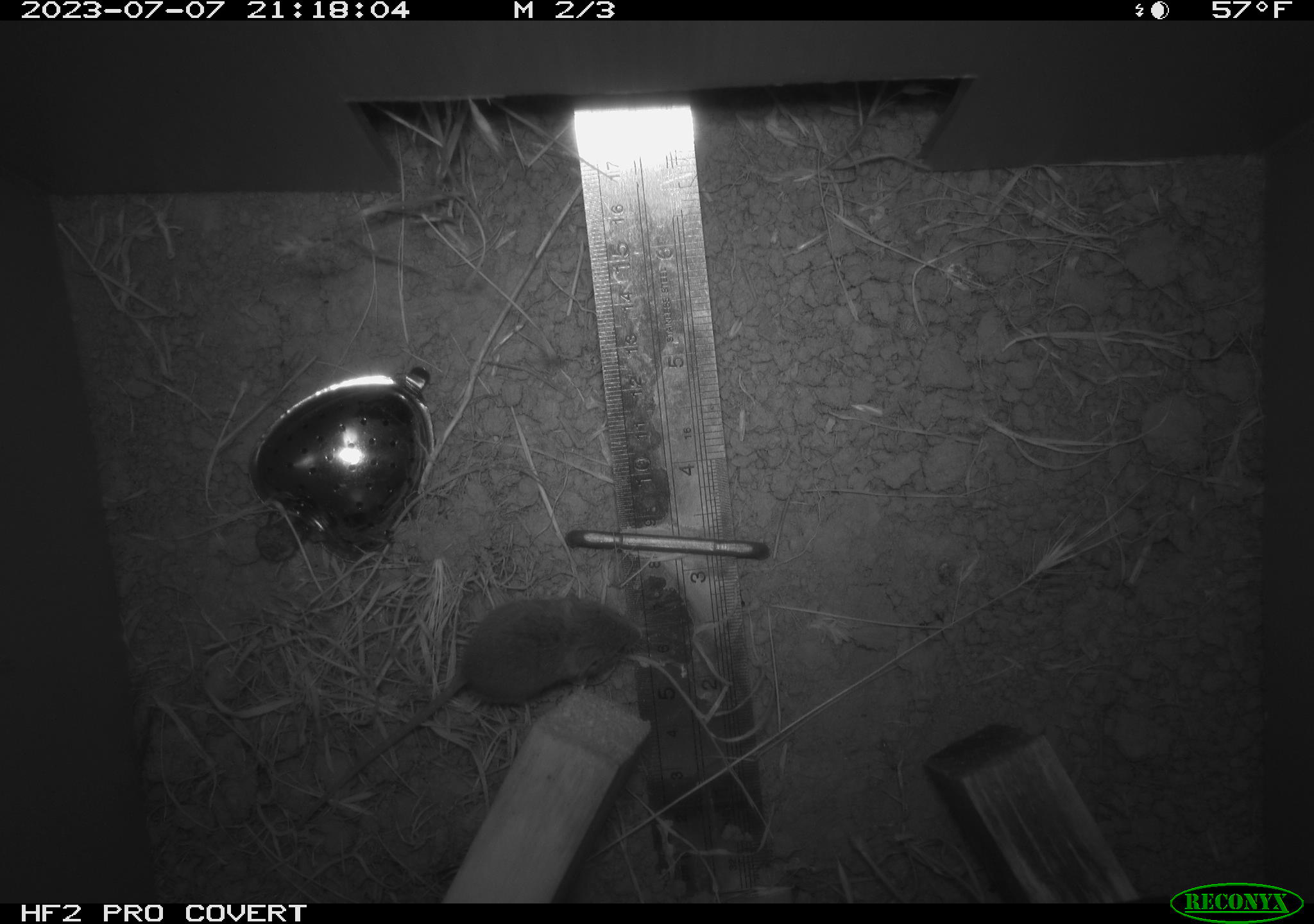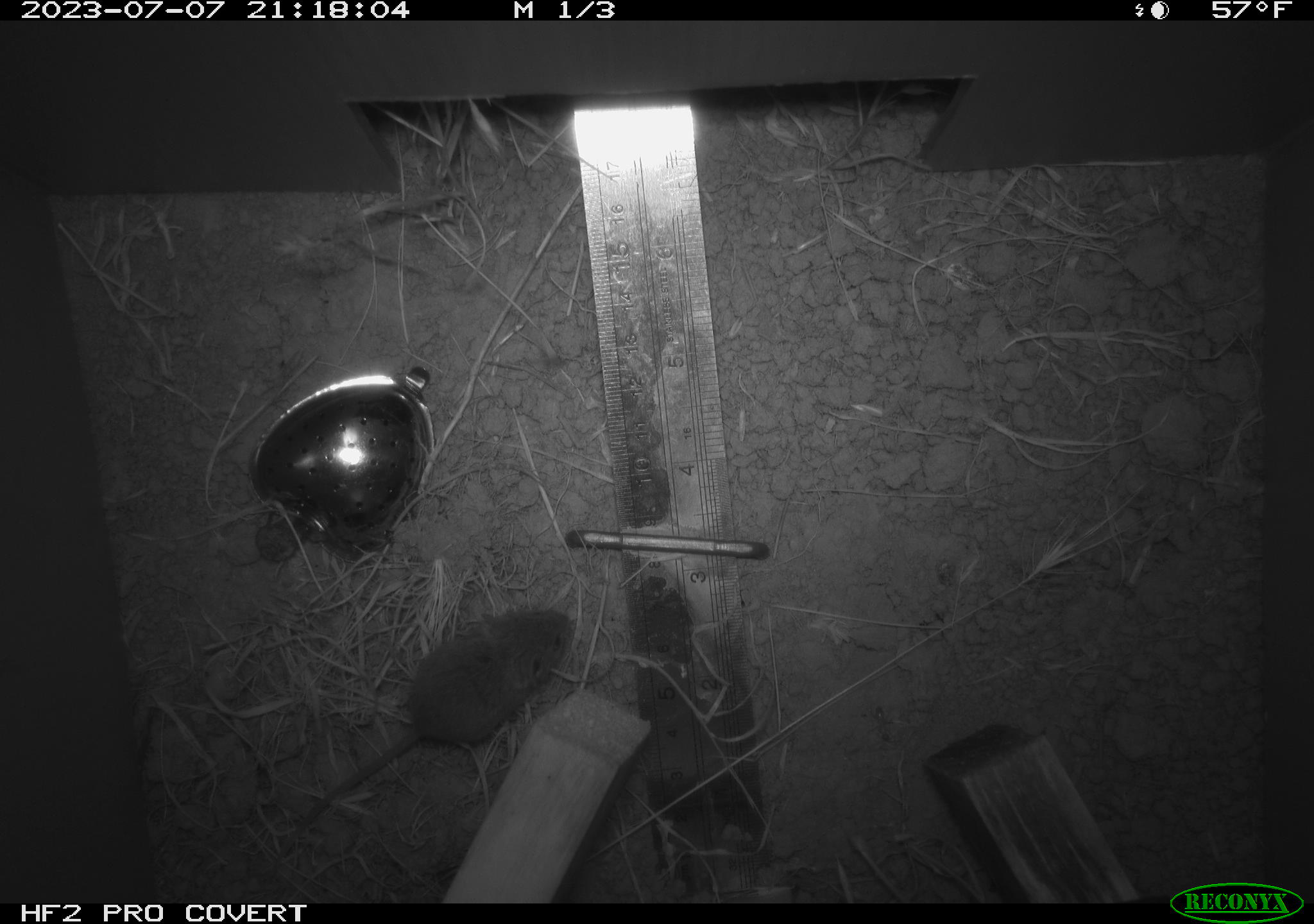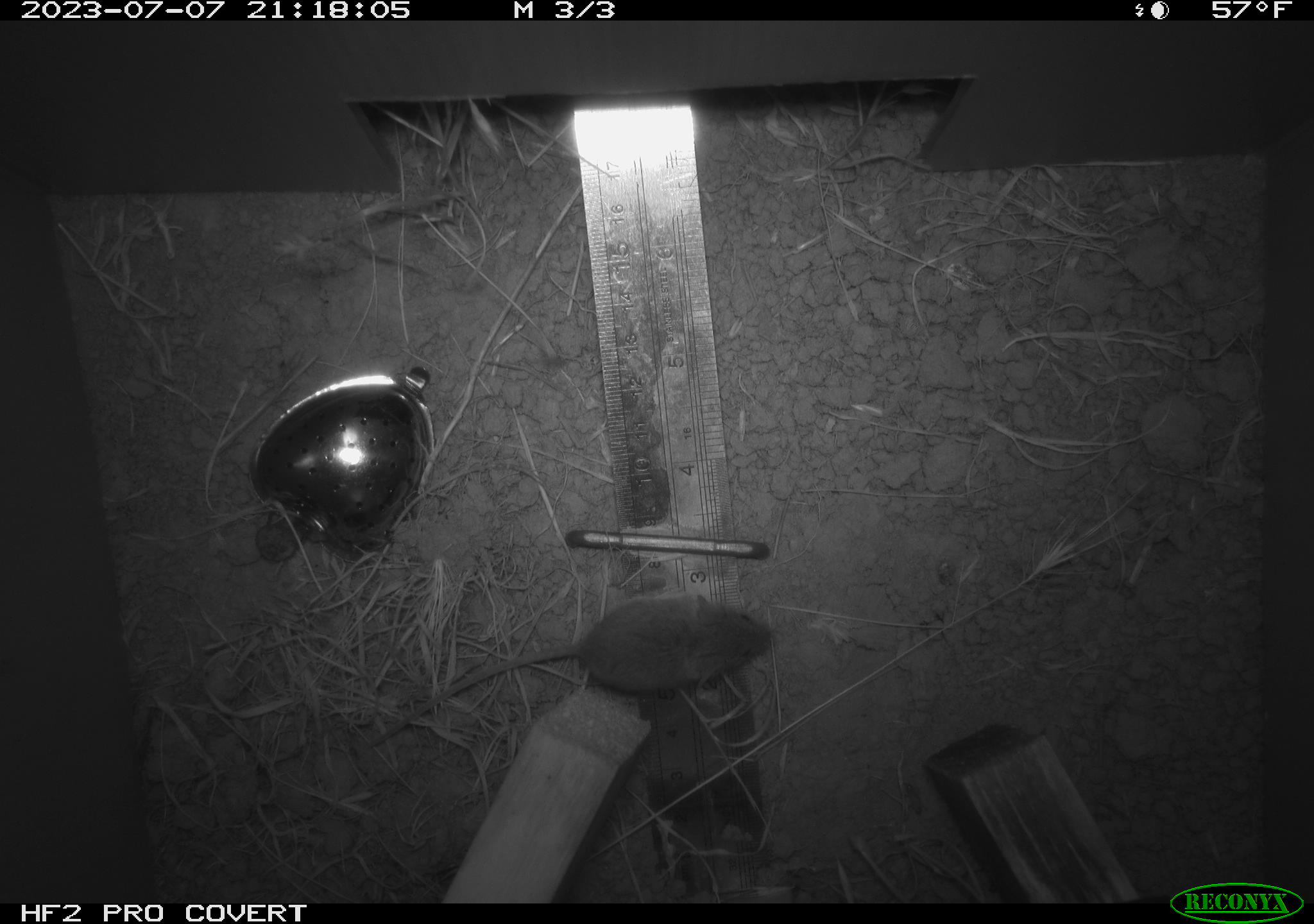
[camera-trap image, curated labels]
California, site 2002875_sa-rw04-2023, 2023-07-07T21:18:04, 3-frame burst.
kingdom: Animalia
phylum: Chordata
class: Mammalia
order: Rodentia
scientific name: Rodentia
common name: mouse species